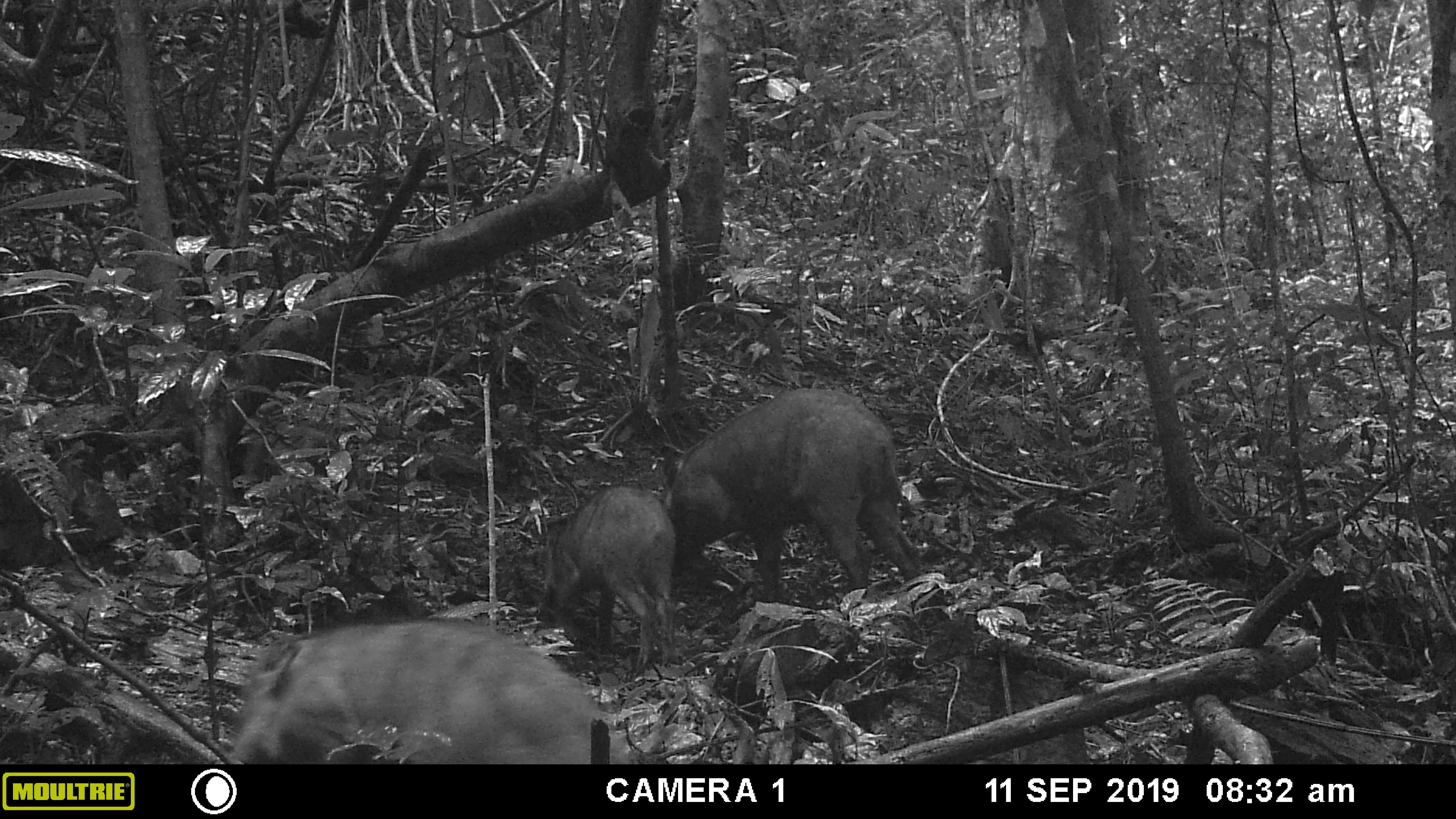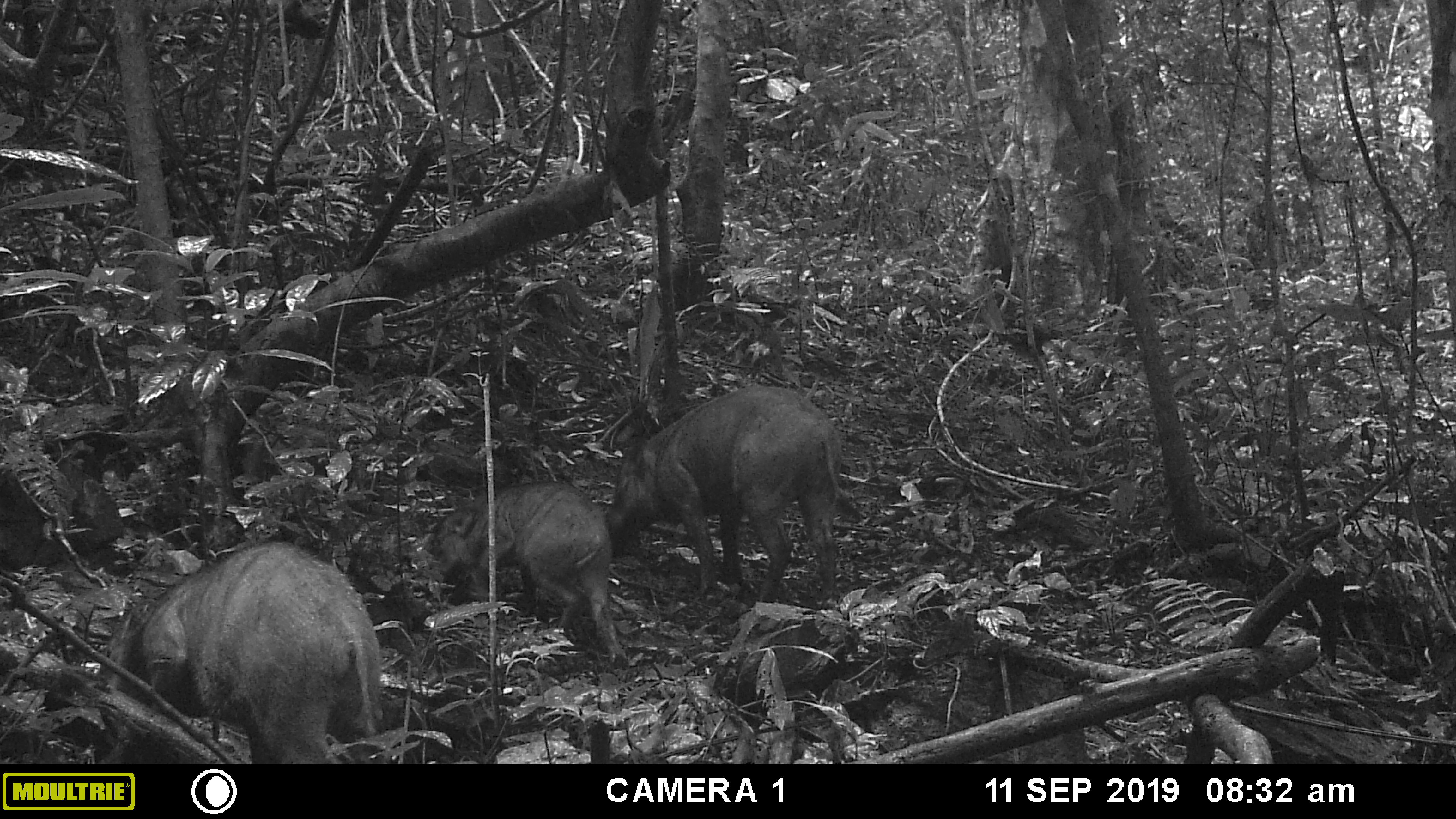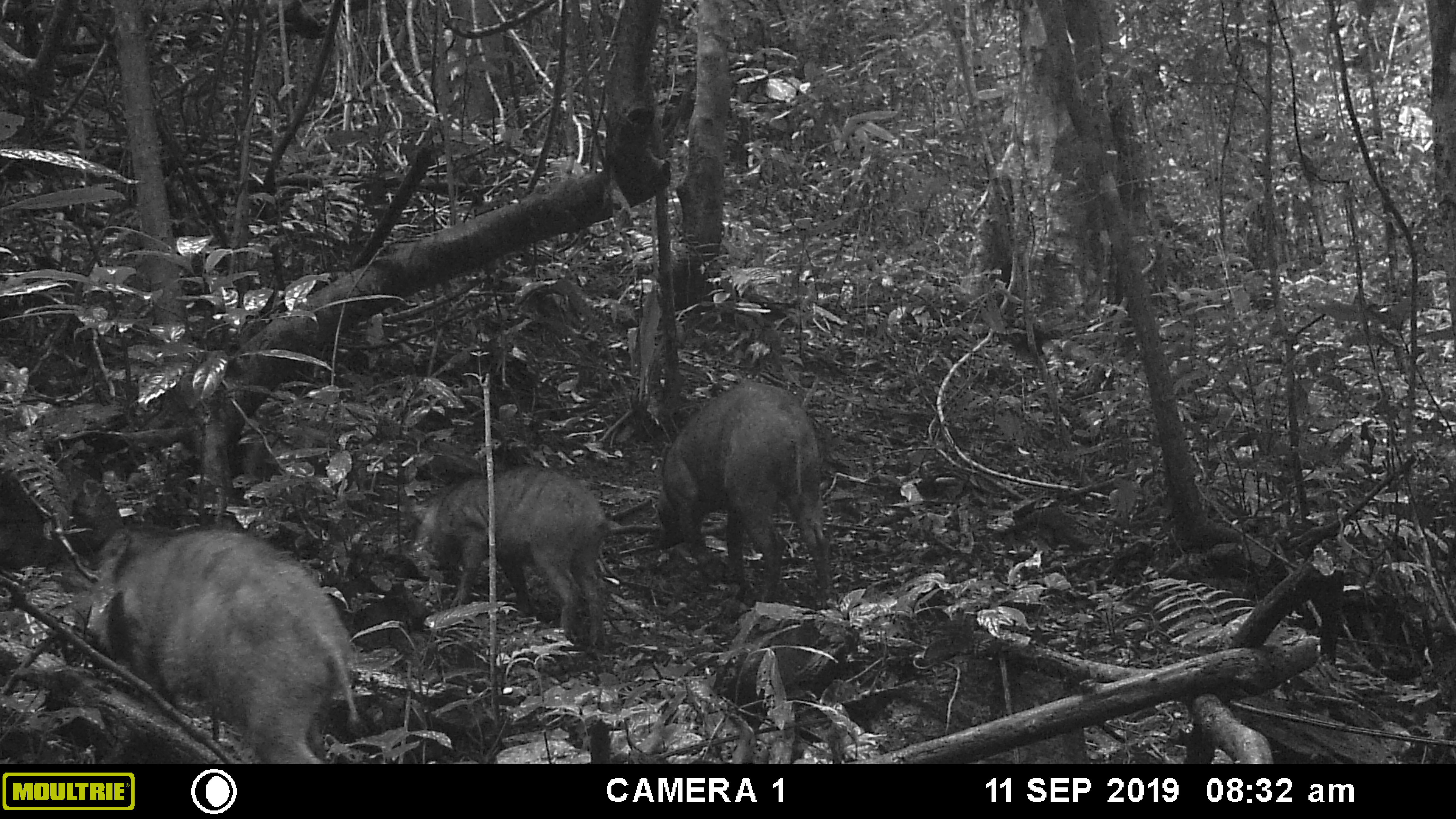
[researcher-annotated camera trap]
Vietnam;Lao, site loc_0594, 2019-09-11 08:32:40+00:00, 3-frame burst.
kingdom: Animalia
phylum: Chordata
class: Mammalia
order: Artiodactyla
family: Suidae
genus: Sus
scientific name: Sus scrofa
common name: eurasian wild pig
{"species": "eurasian wild pig (Sus scrofa)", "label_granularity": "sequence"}